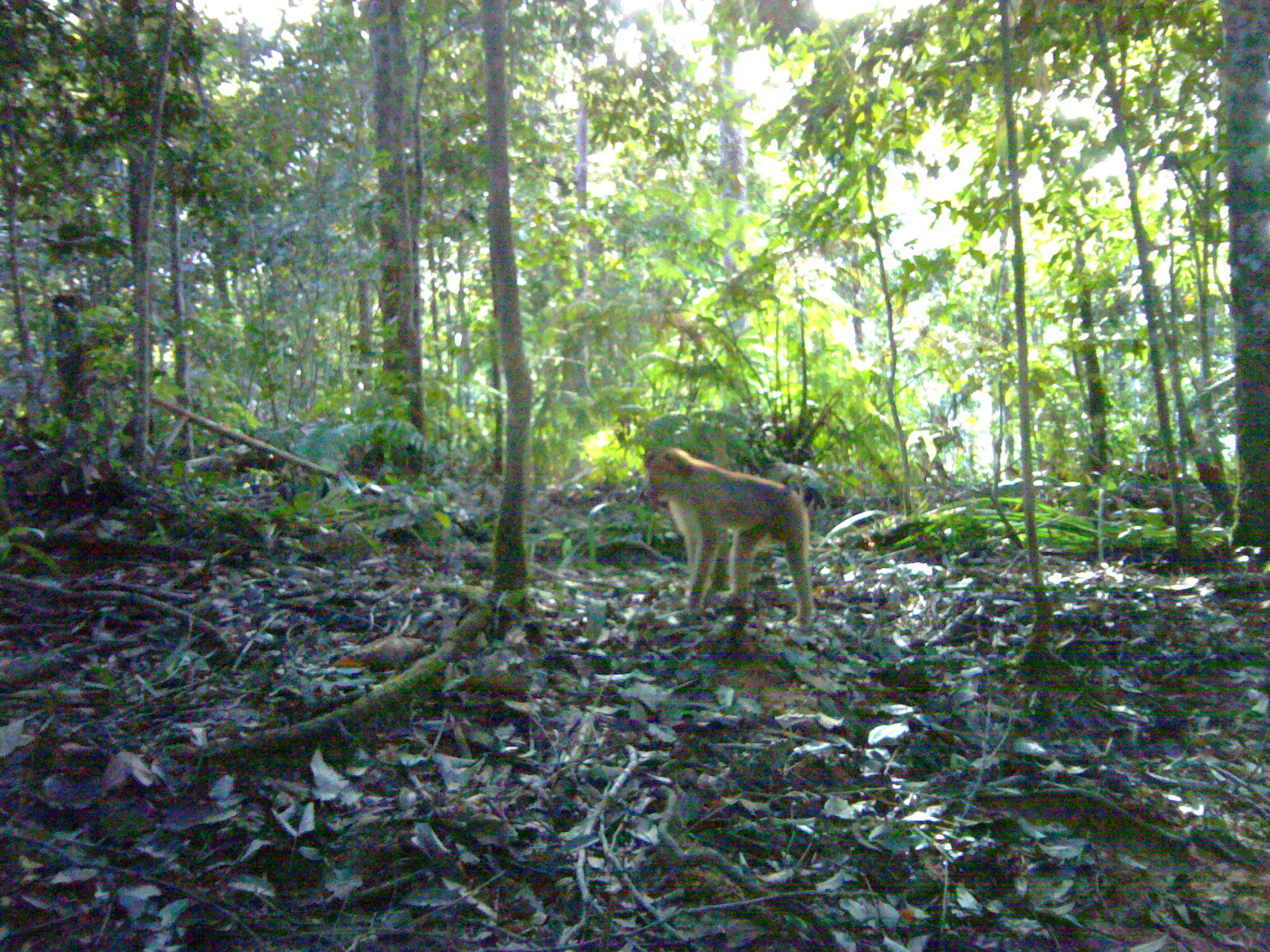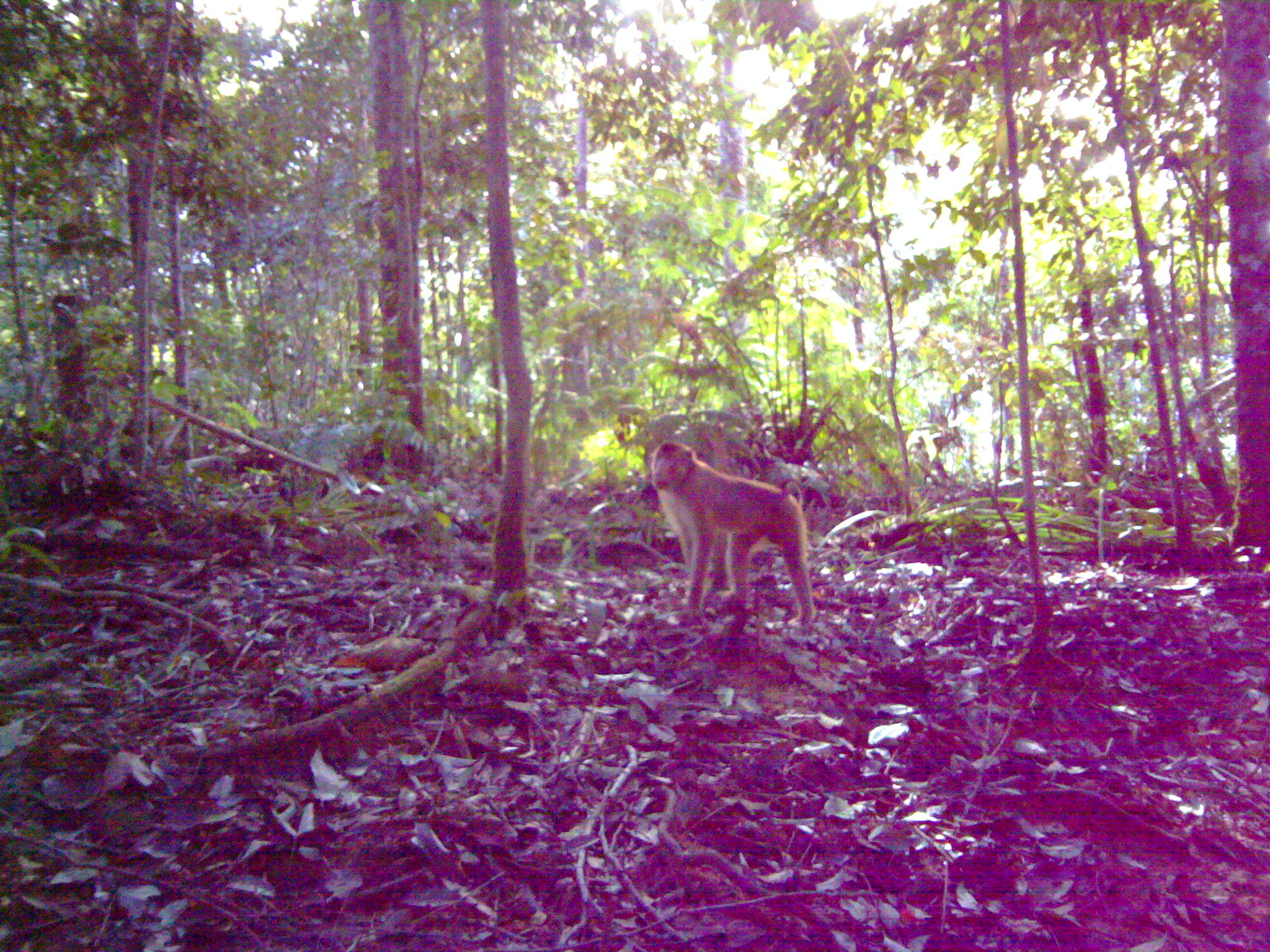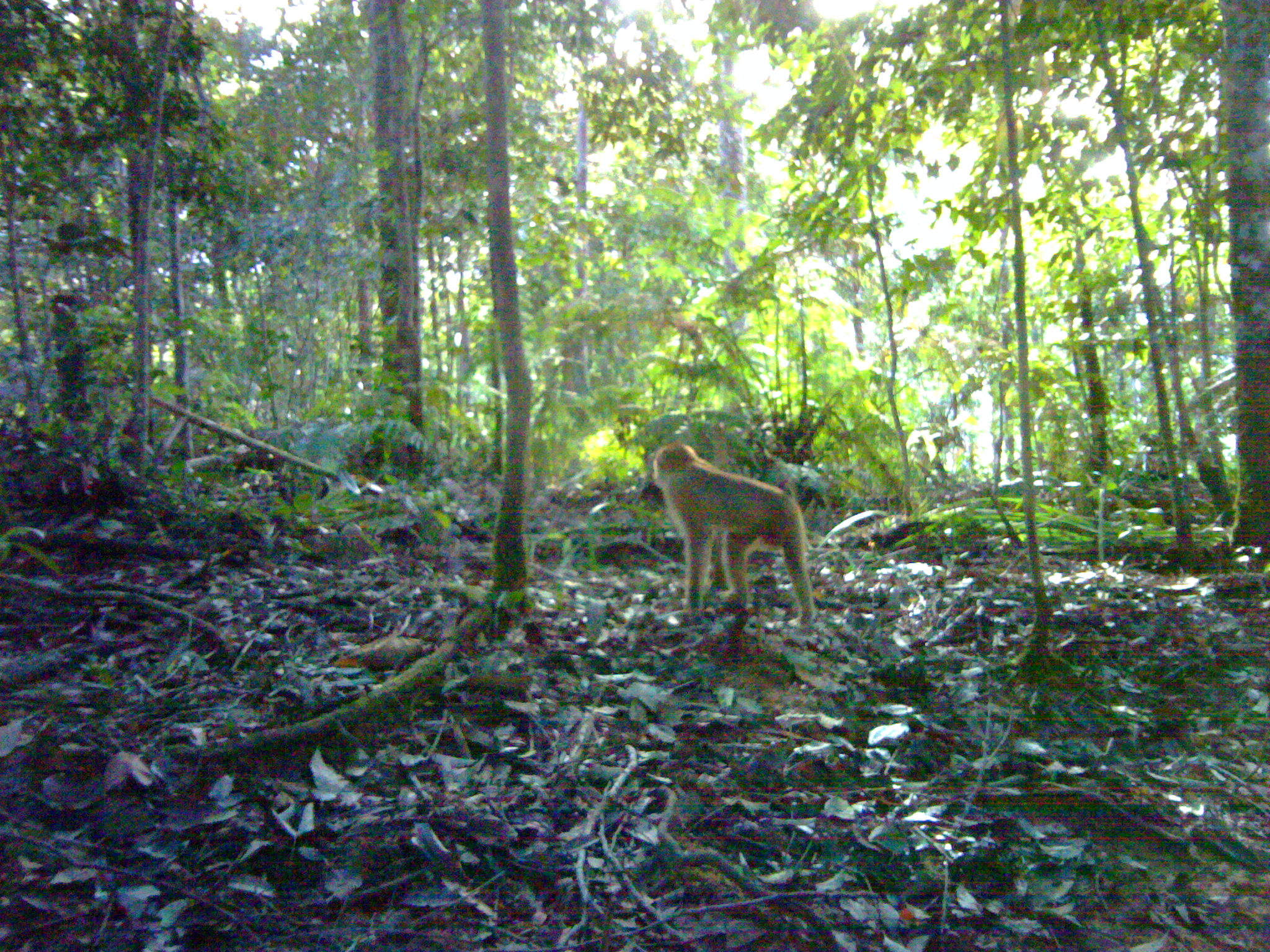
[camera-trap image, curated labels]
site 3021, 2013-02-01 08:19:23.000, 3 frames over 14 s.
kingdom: Animalia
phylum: Chordata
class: Mammalia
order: Primates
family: Cercopithecidae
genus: Macaca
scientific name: Macaca nemestrina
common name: southern pig-tailed macaque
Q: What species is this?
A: Macaca nemestrina (southern pig-tailed macaque).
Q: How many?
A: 1.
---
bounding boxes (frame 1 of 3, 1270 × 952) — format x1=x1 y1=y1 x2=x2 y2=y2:
macaca nemestrina: x1=644 y1=445 x2=815 y2=631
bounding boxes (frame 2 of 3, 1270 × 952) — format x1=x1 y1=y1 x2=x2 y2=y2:
macaca nemestrina: x1=648 y1=435 x2=817 y2=630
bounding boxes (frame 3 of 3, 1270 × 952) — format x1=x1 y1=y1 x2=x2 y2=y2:
macaca nemestrina: x1=652 y1=440 x2=816 y2=625